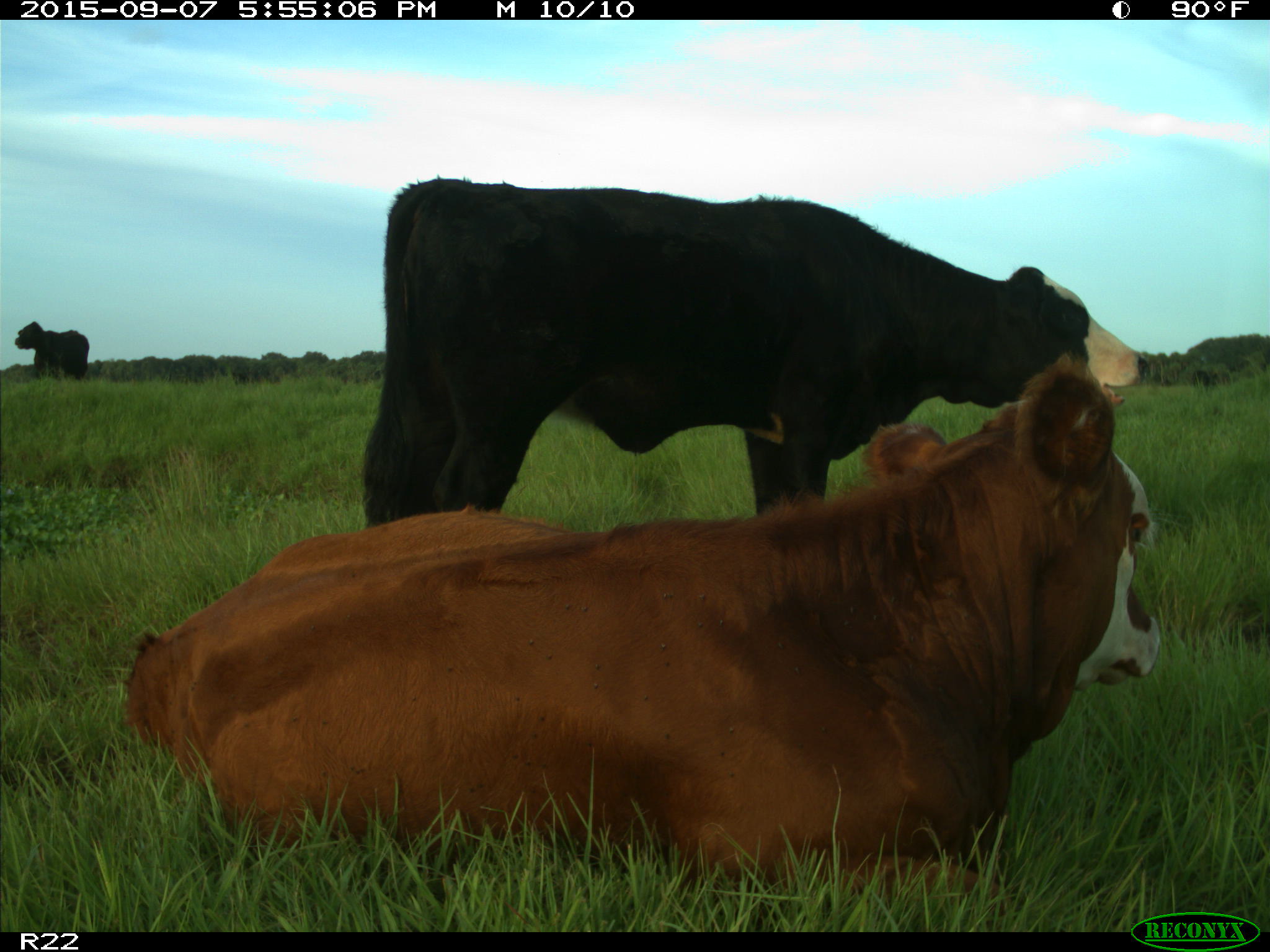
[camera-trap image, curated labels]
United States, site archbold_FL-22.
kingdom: Animalia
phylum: Chordata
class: Mammalia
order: Artiodactyla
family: Bovidae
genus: Bos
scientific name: Bos taurus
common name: domestic cow